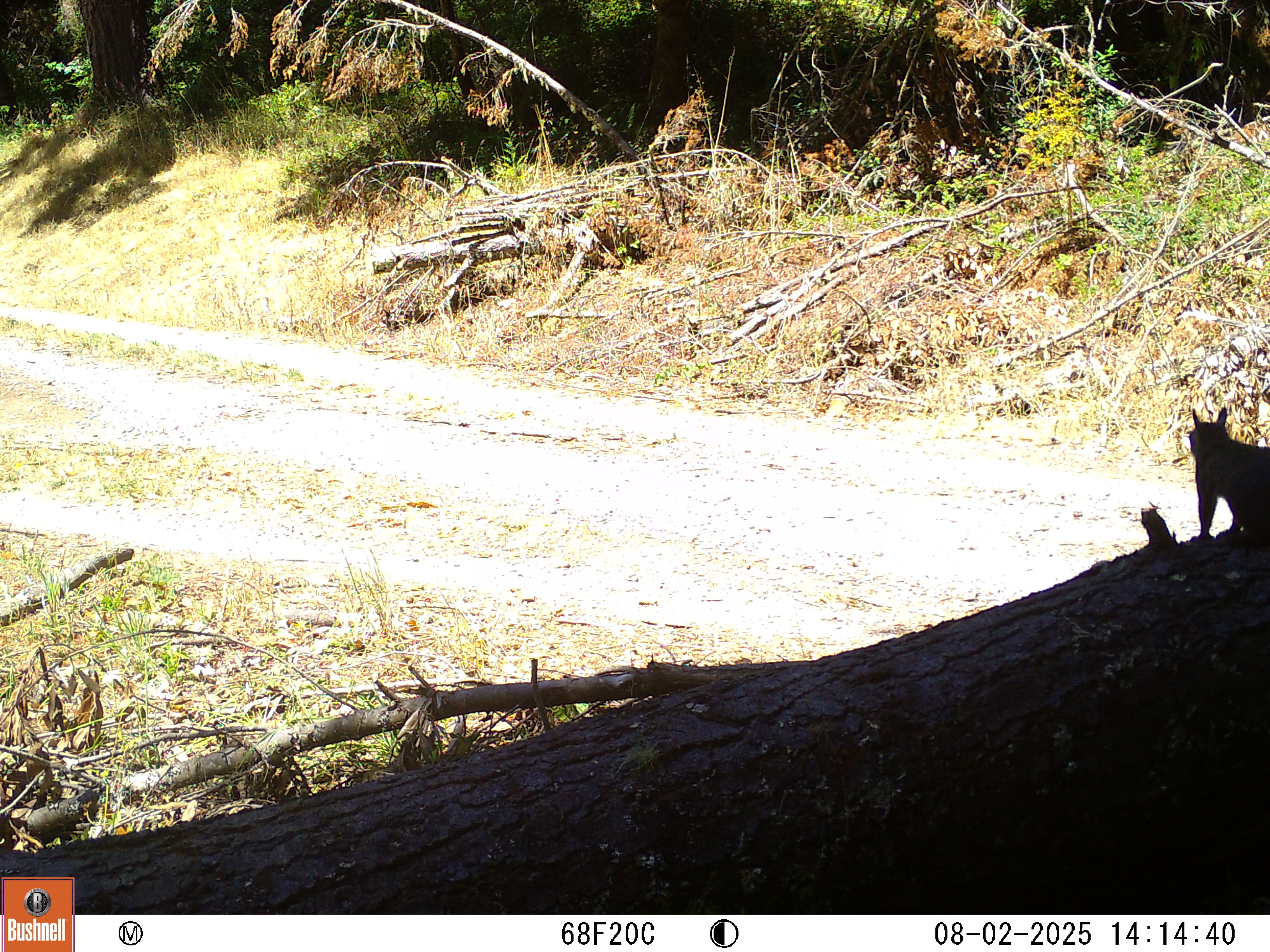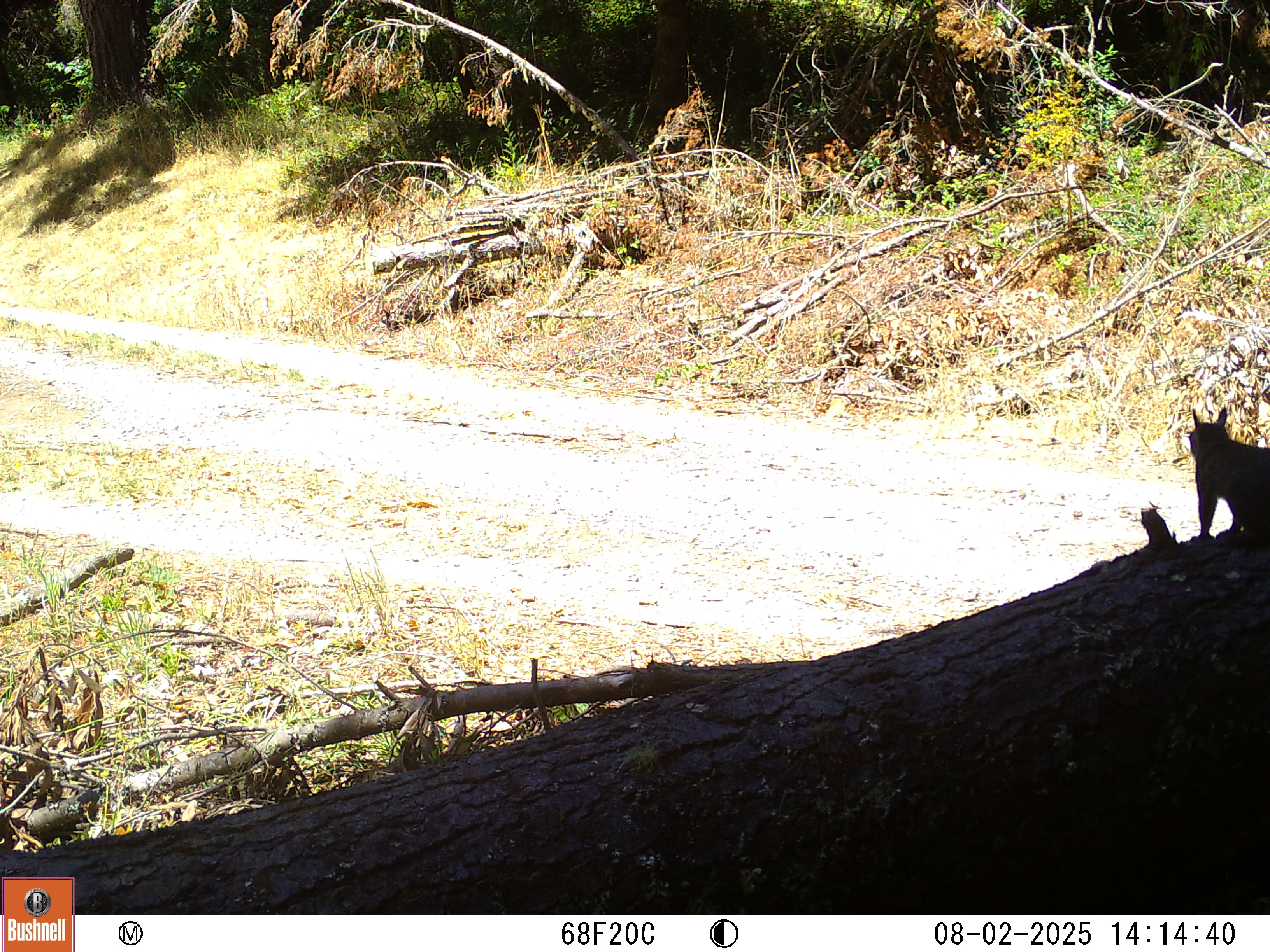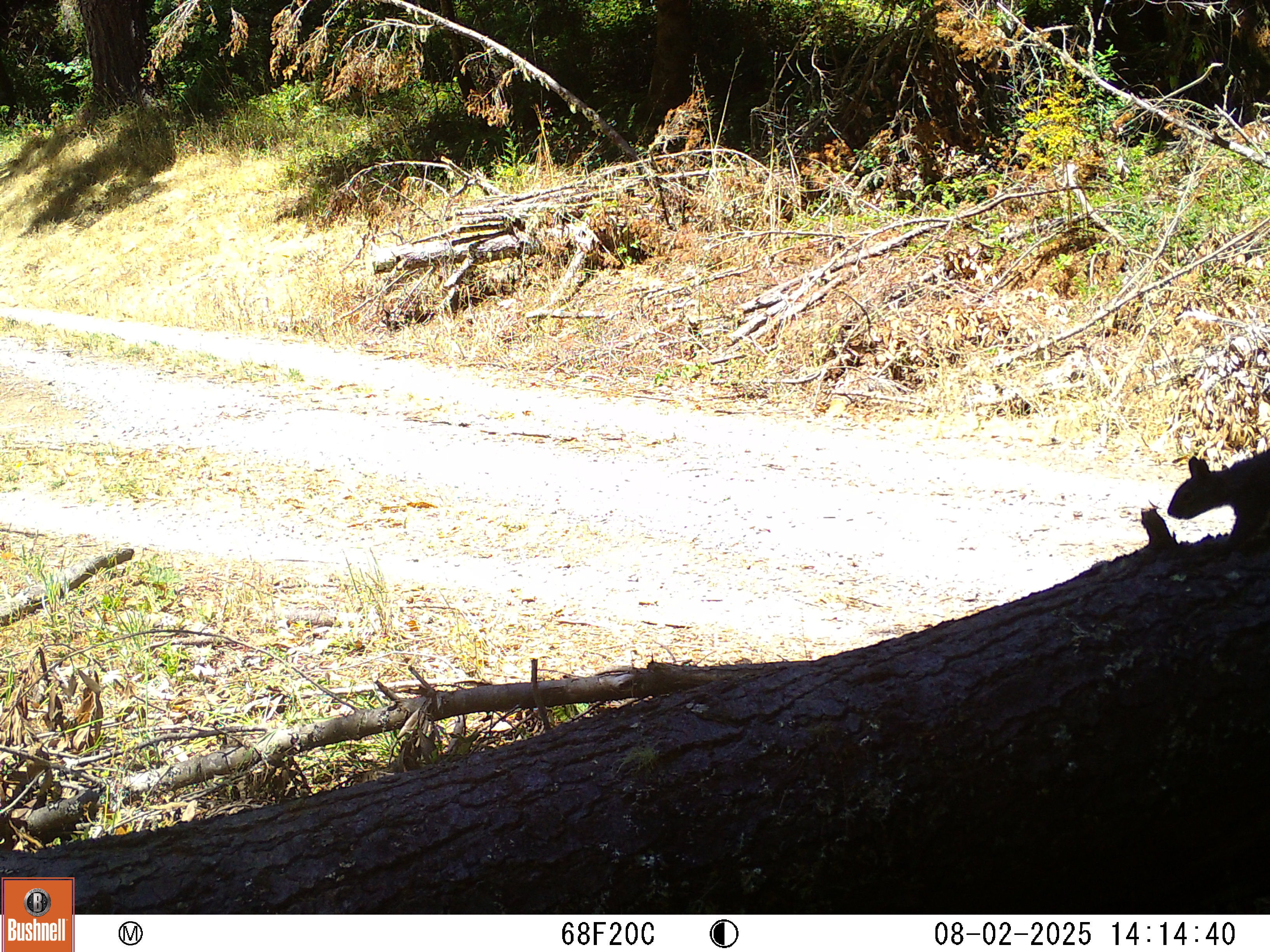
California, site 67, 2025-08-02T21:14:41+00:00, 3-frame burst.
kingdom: Animalia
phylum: Chordata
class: Mammalia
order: Rodentia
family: Sciuridae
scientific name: Sciuridae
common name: squirrel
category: unknown squirrel